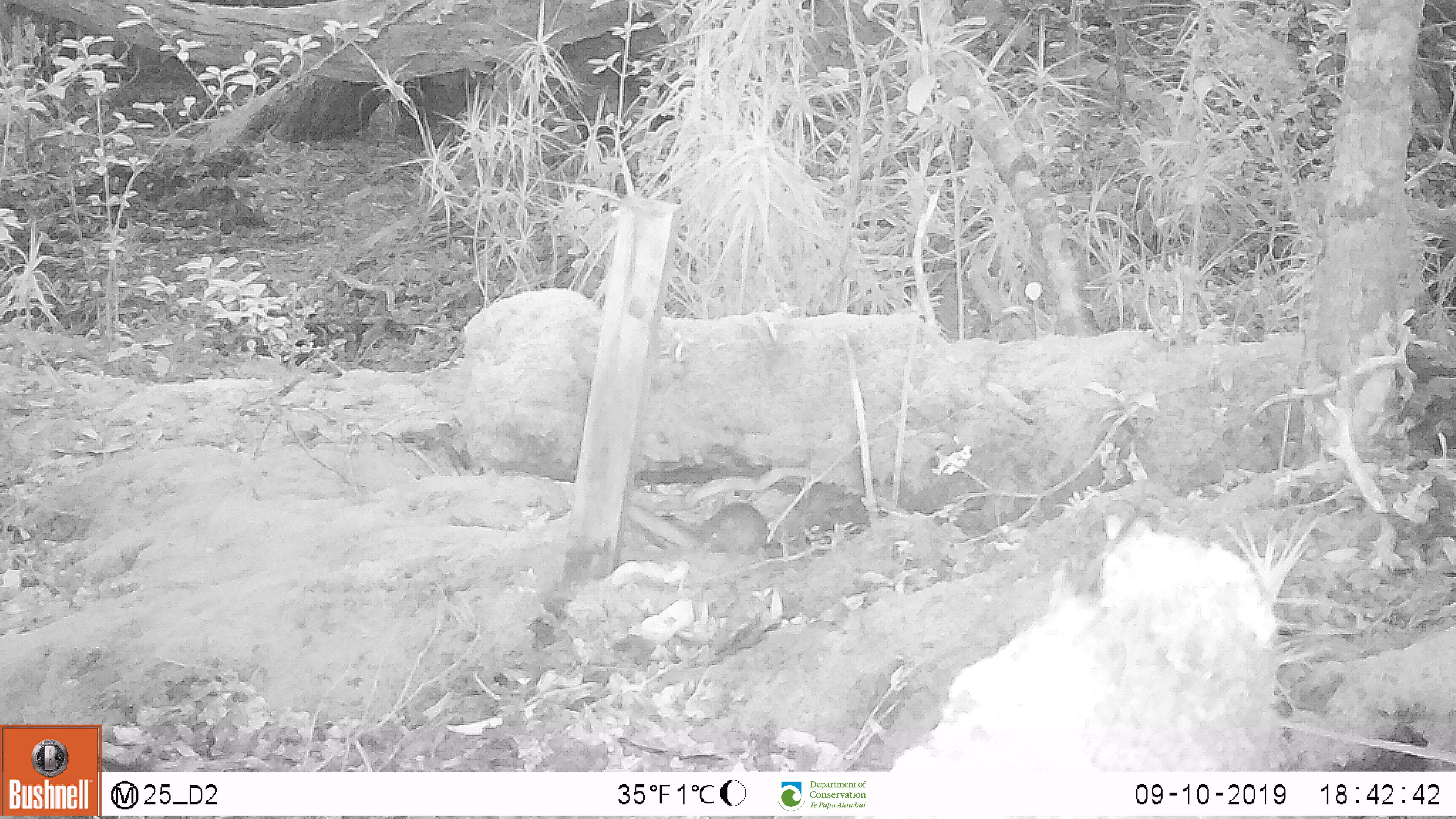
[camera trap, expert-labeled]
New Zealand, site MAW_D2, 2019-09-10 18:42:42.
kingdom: Animalia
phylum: Chordata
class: Mammalia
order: Rodentia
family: Muridae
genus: Mus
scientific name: Mus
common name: mouse